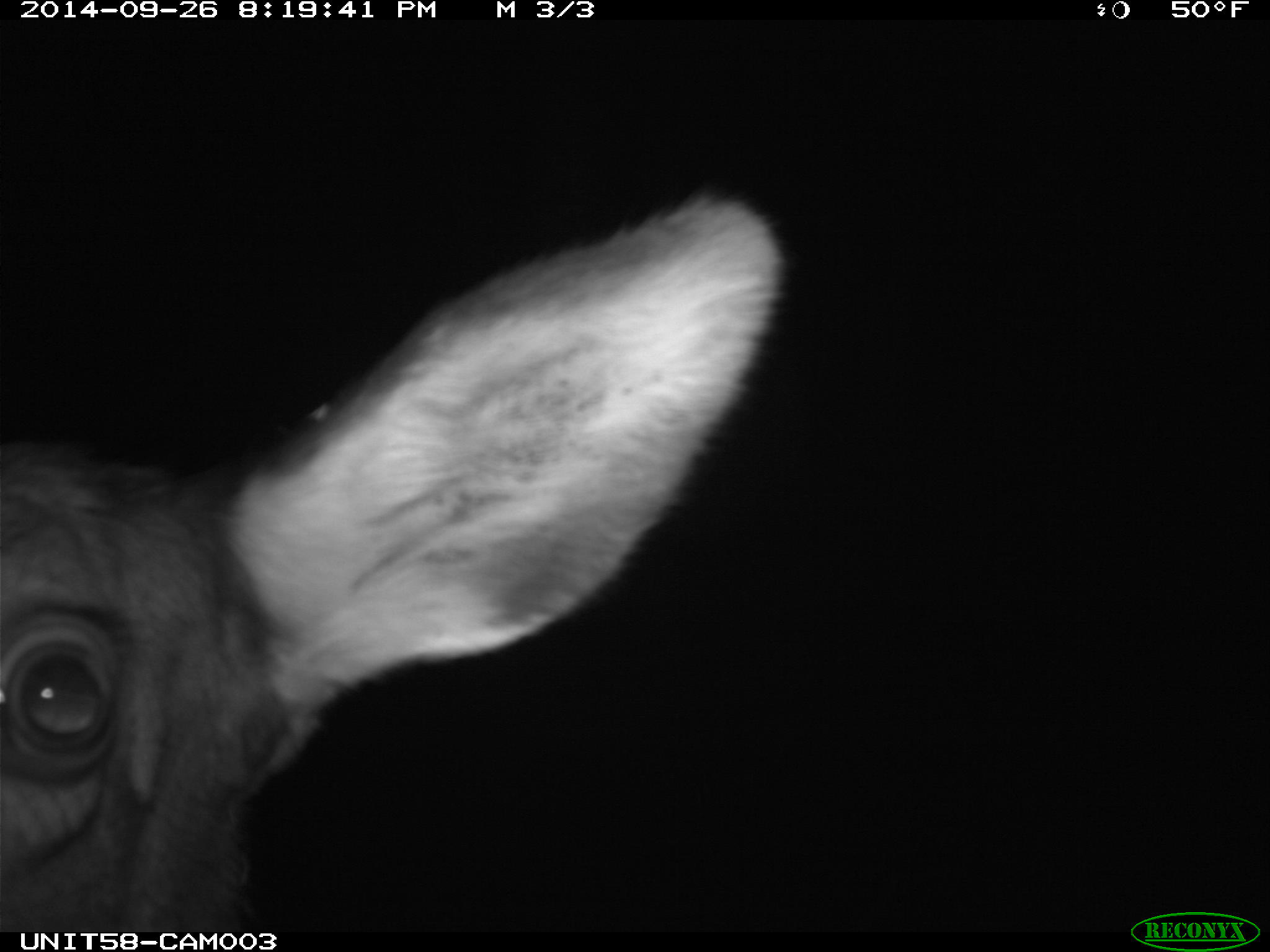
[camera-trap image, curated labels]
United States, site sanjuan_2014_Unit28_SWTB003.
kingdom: Animalia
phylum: Chordata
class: Mammalia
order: Artiodactyla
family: Cervidae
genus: Cervus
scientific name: Cervus elaphus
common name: red deer